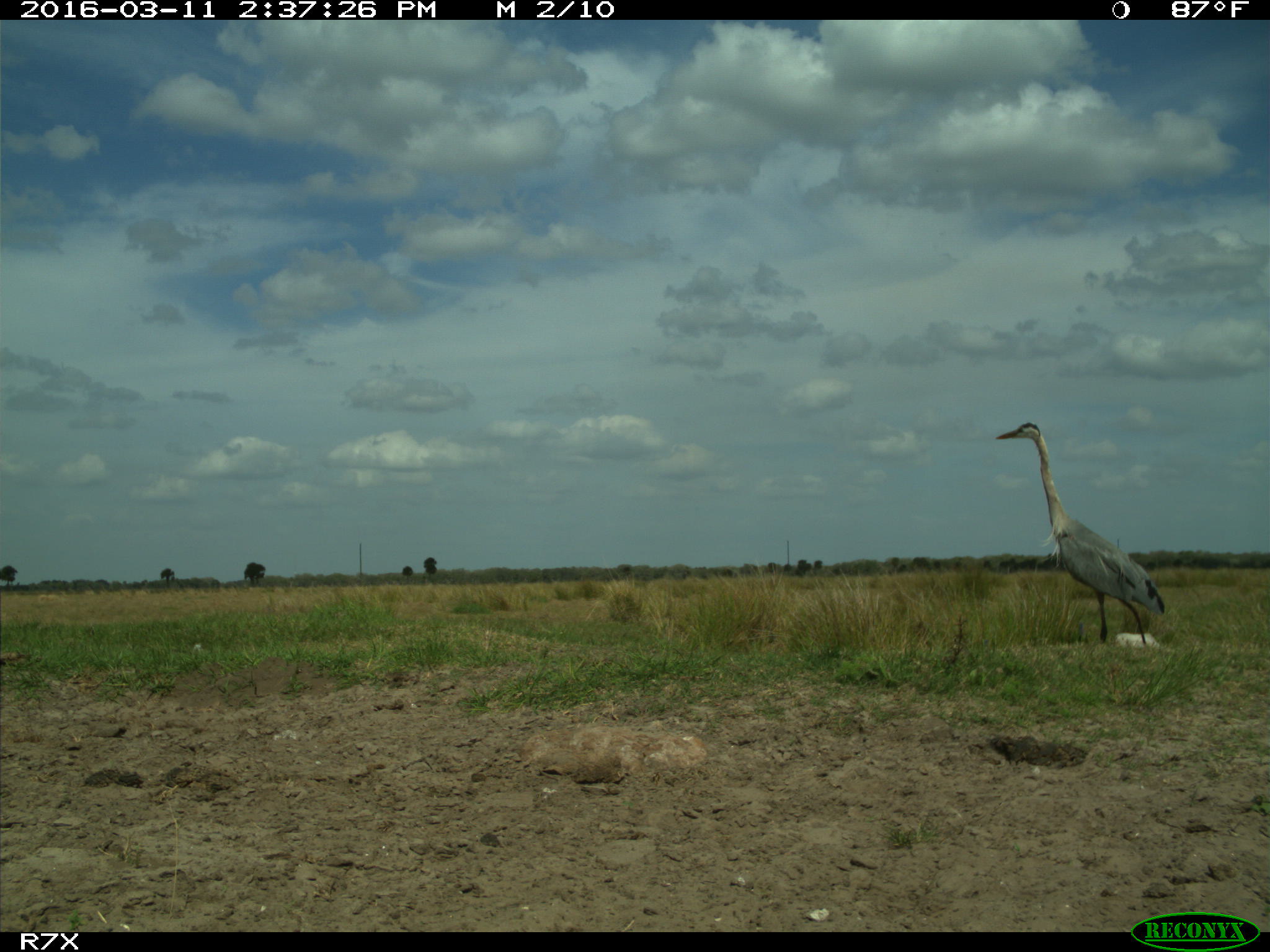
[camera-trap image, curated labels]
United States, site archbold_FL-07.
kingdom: Animalia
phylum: Chordata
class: Aves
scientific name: Aves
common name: birds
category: unidentified bird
Unidentified bird (birds) (Aves).